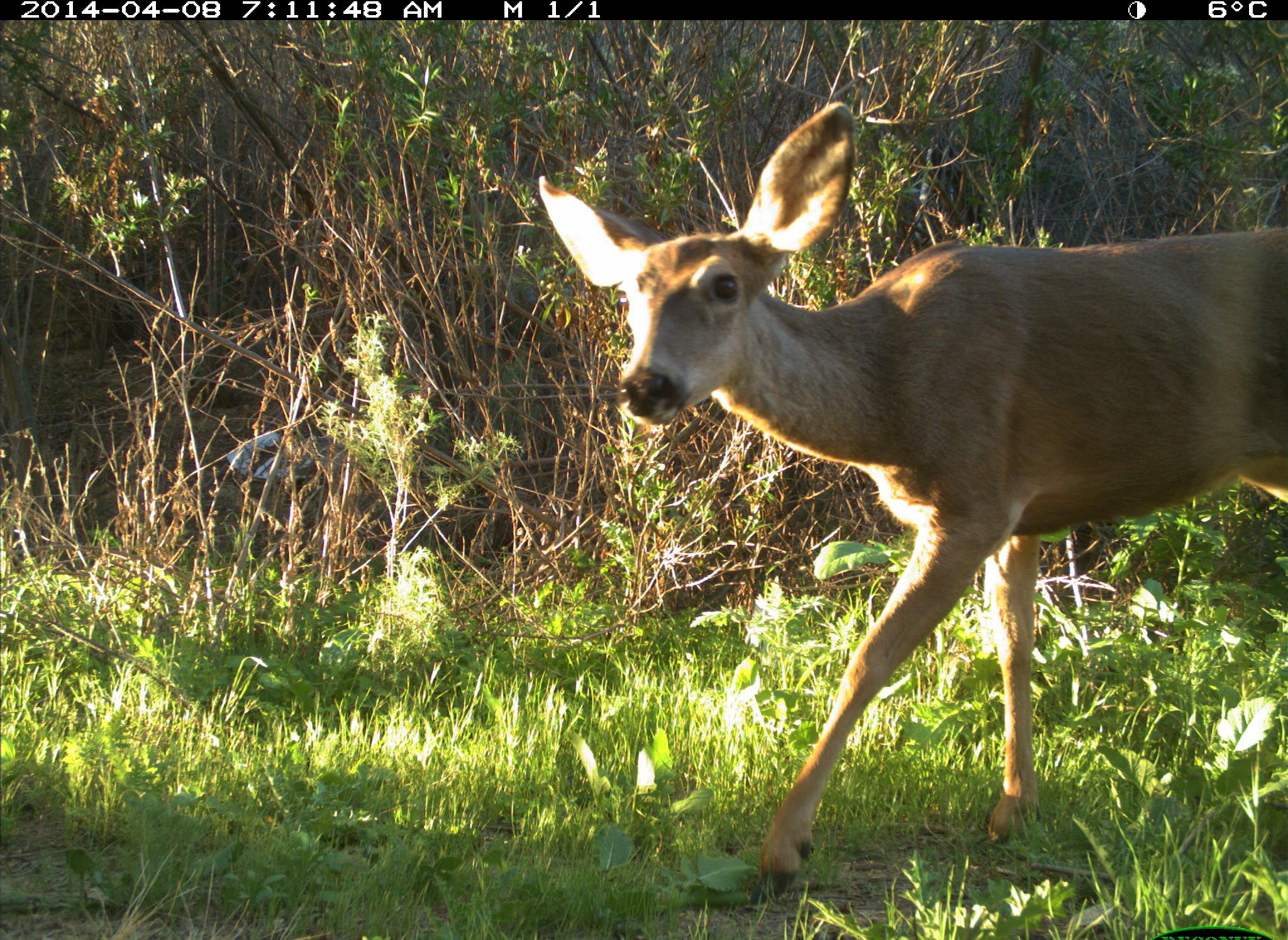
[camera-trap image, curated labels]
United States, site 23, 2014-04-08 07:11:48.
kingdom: Animalia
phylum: Chordata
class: Mammalia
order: Artiodactyla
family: Cervidae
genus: Odocoileus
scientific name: Odocoileus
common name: deer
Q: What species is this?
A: Deer (Odocoileus).